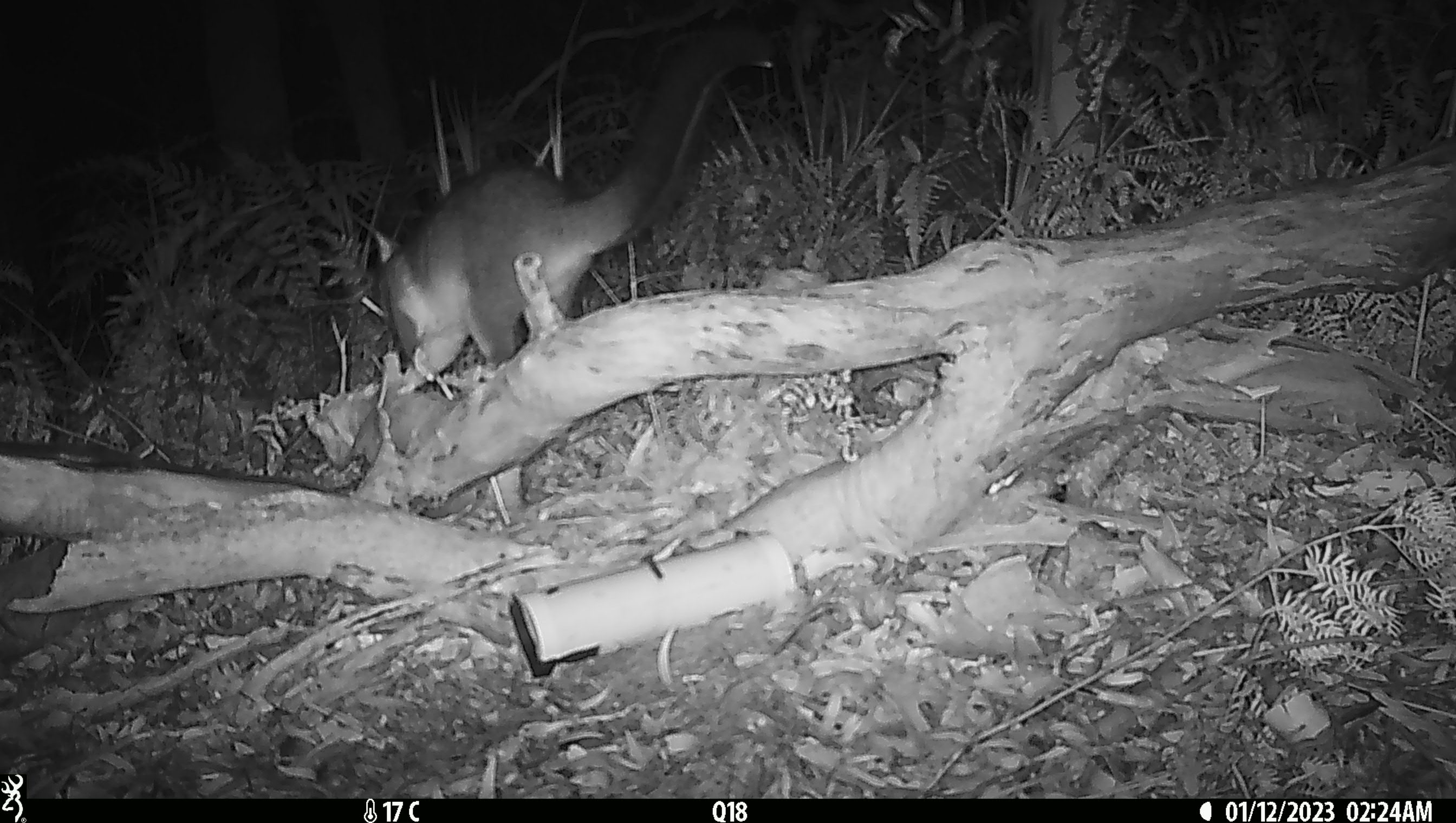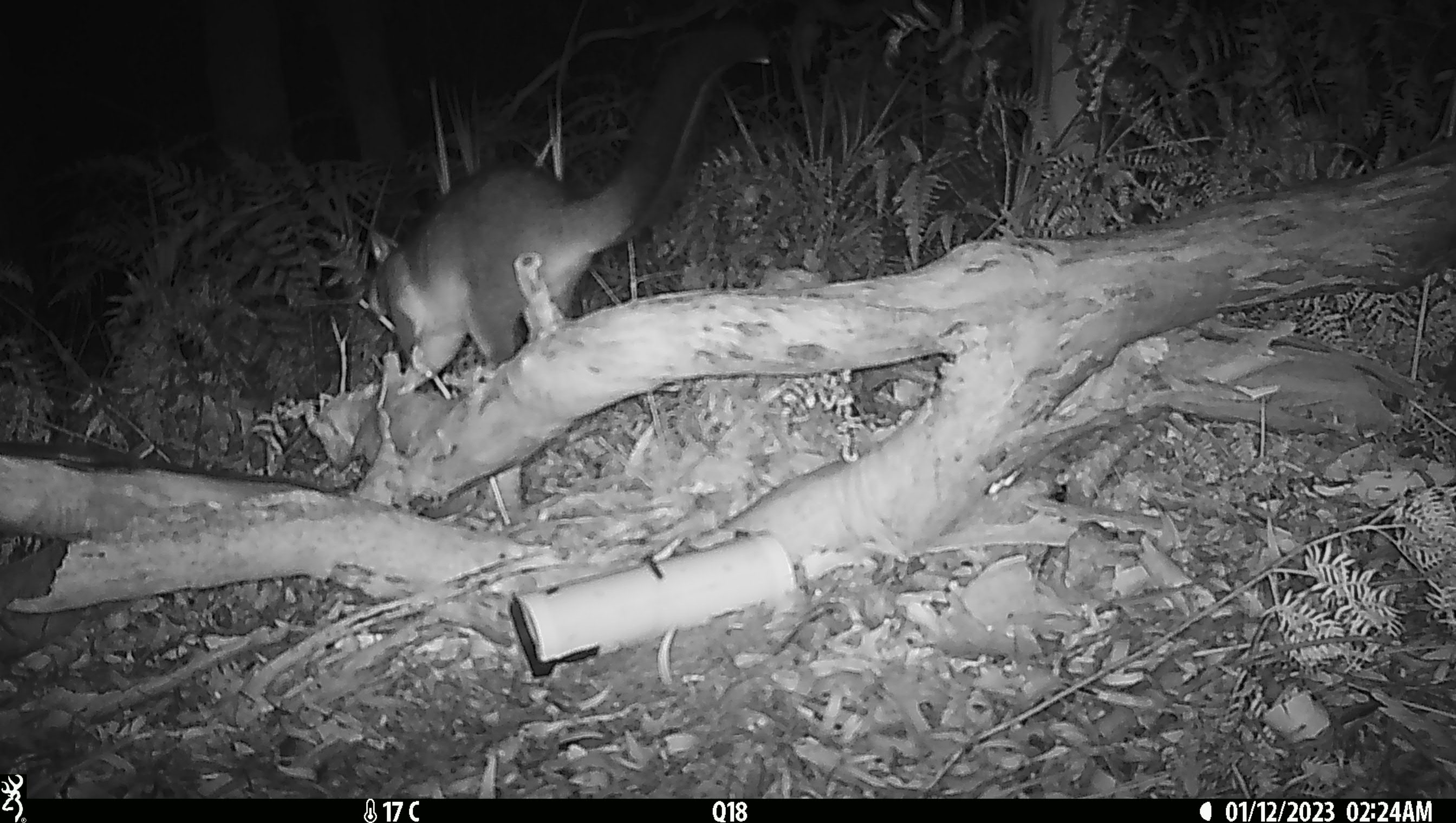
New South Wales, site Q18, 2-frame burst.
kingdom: Animalia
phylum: Chordata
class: Mammalia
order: Diprotodontia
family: Phalangeridae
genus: Trichosurus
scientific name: Trichosurus vulpecula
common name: common brushtail possum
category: possum